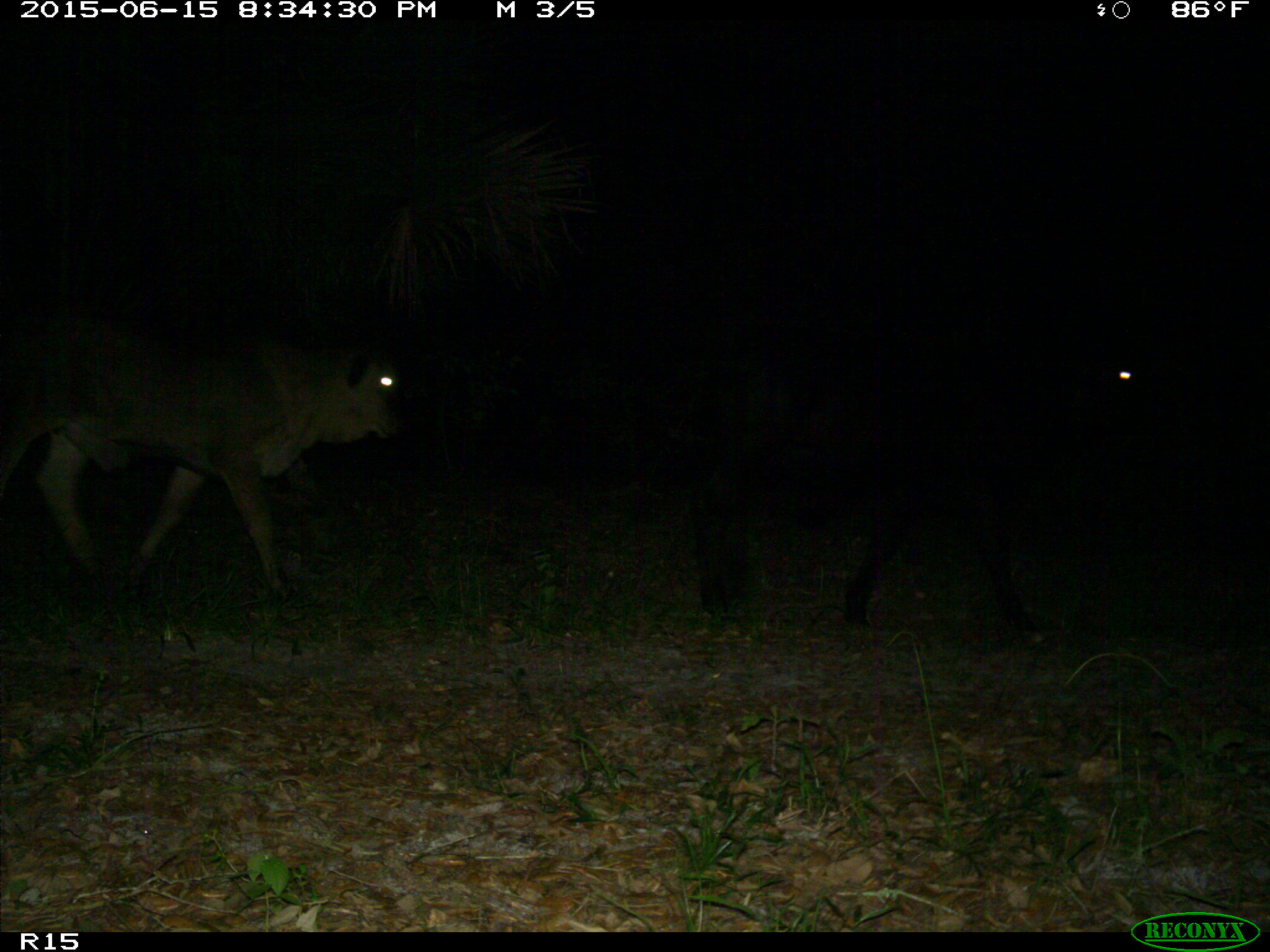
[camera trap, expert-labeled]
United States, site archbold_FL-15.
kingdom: Animalia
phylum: Chordata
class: Mammalia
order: Artiodactyla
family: Bovidae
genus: Bos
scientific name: Bos taurus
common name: domestic cow